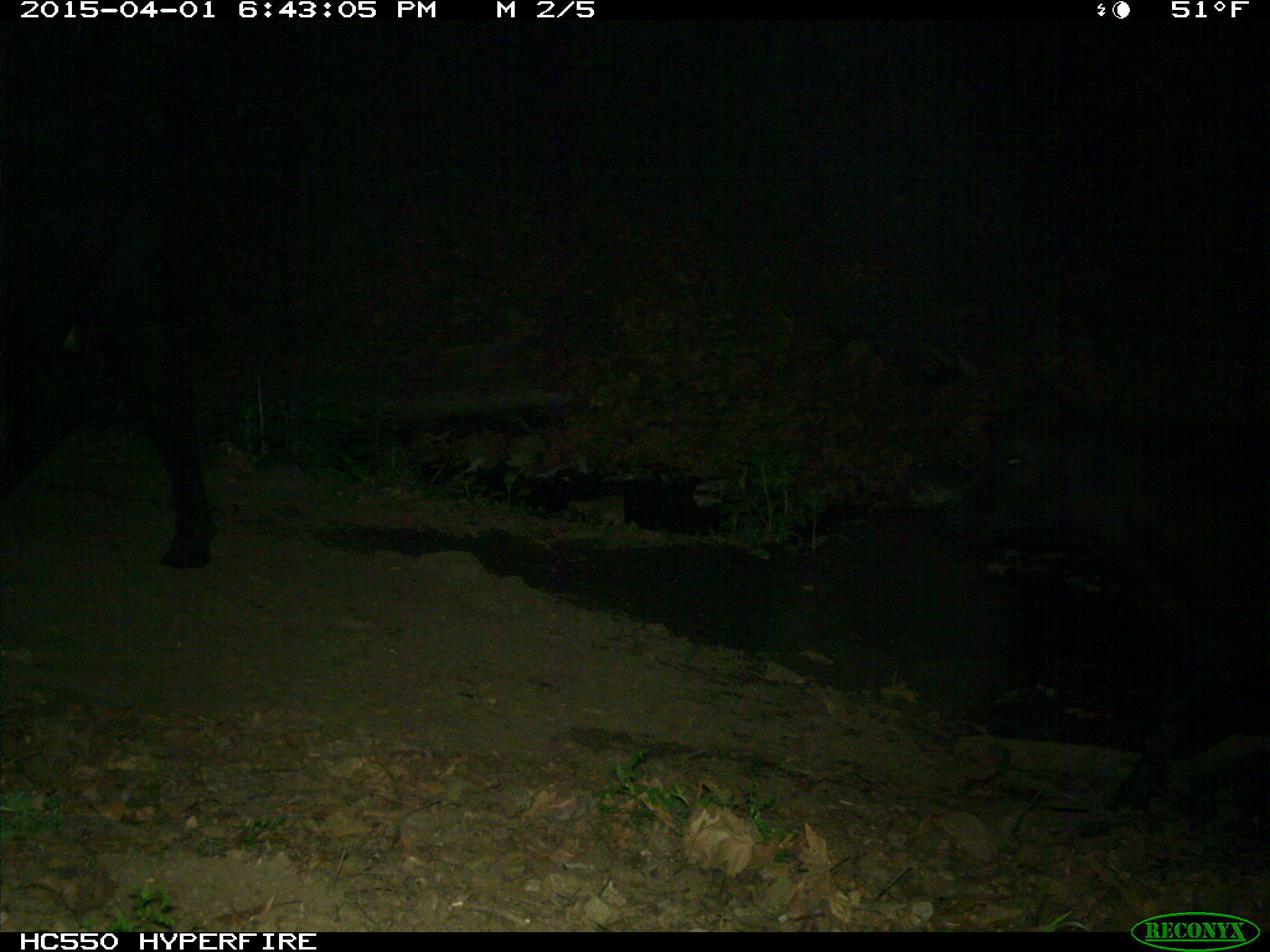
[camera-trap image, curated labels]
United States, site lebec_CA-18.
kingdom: Animalia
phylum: Chordata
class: Mammalia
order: Artiodactyla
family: Bovidae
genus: Bos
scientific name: Bos taurus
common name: domestic cow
Bos taurus (domestic cow).